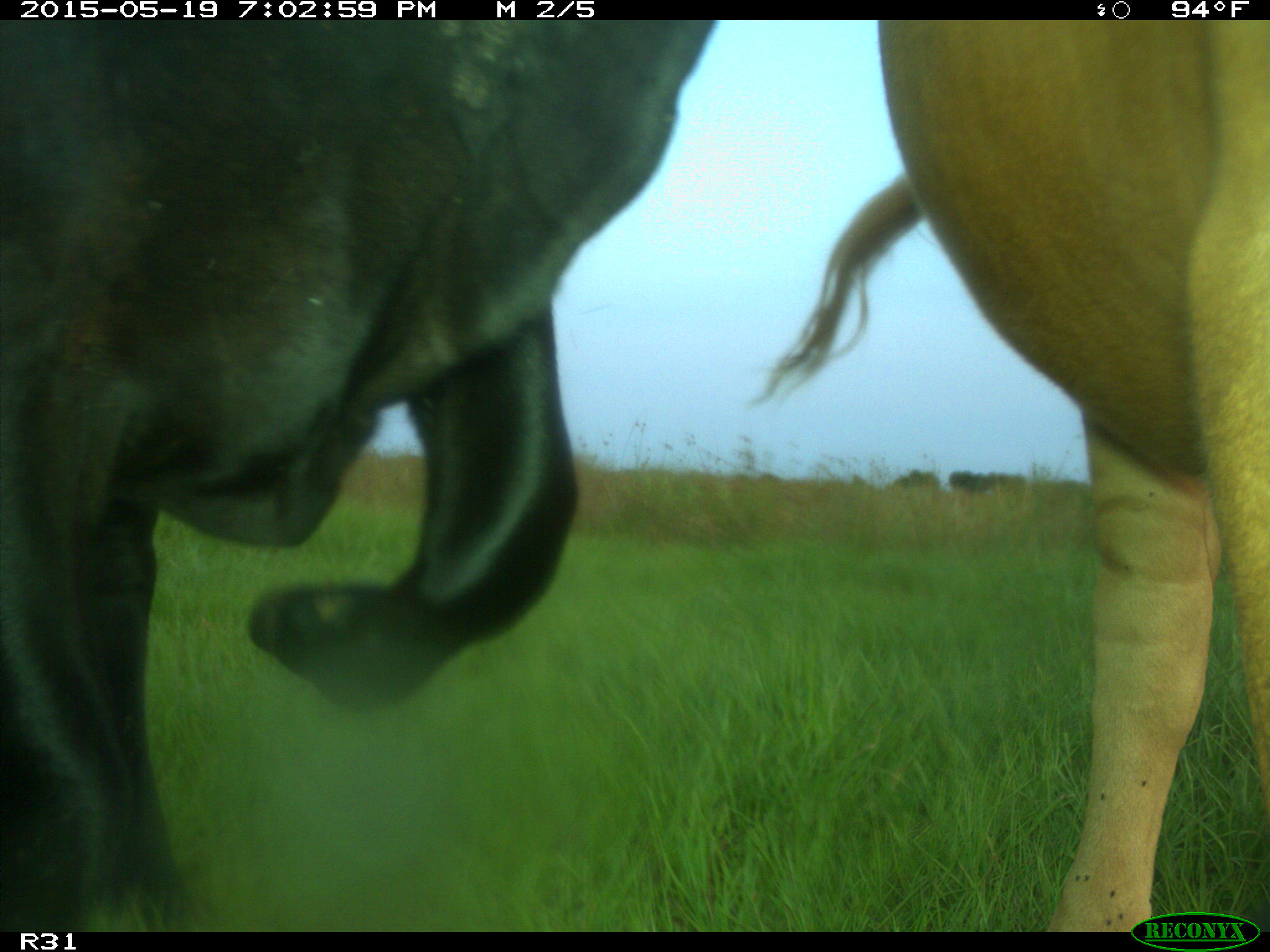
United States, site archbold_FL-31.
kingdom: Animalia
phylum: Chordata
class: Mammalia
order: Artiodactyla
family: Bovidae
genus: Bos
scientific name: Bos taurus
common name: domestic cow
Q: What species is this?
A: Bos taurus (domestic cow).